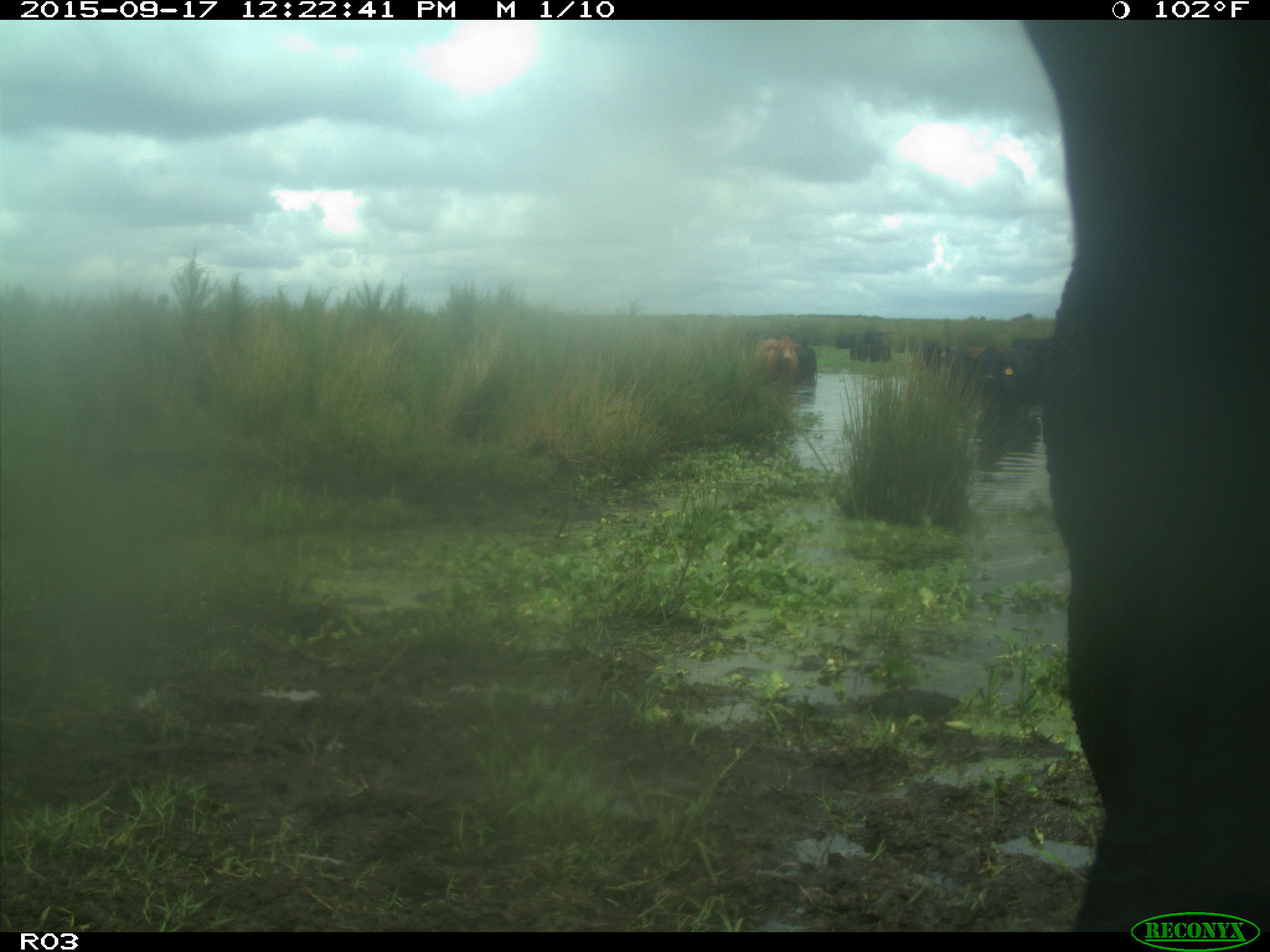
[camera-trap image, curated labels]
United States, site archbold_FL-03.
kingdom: Animalia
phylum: Chordata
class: Mammalia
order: Artiodactyla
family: Bovidae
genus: Bos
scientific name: Bos taurus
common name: domestic cow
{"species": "Bos taurus (domestic cow)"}